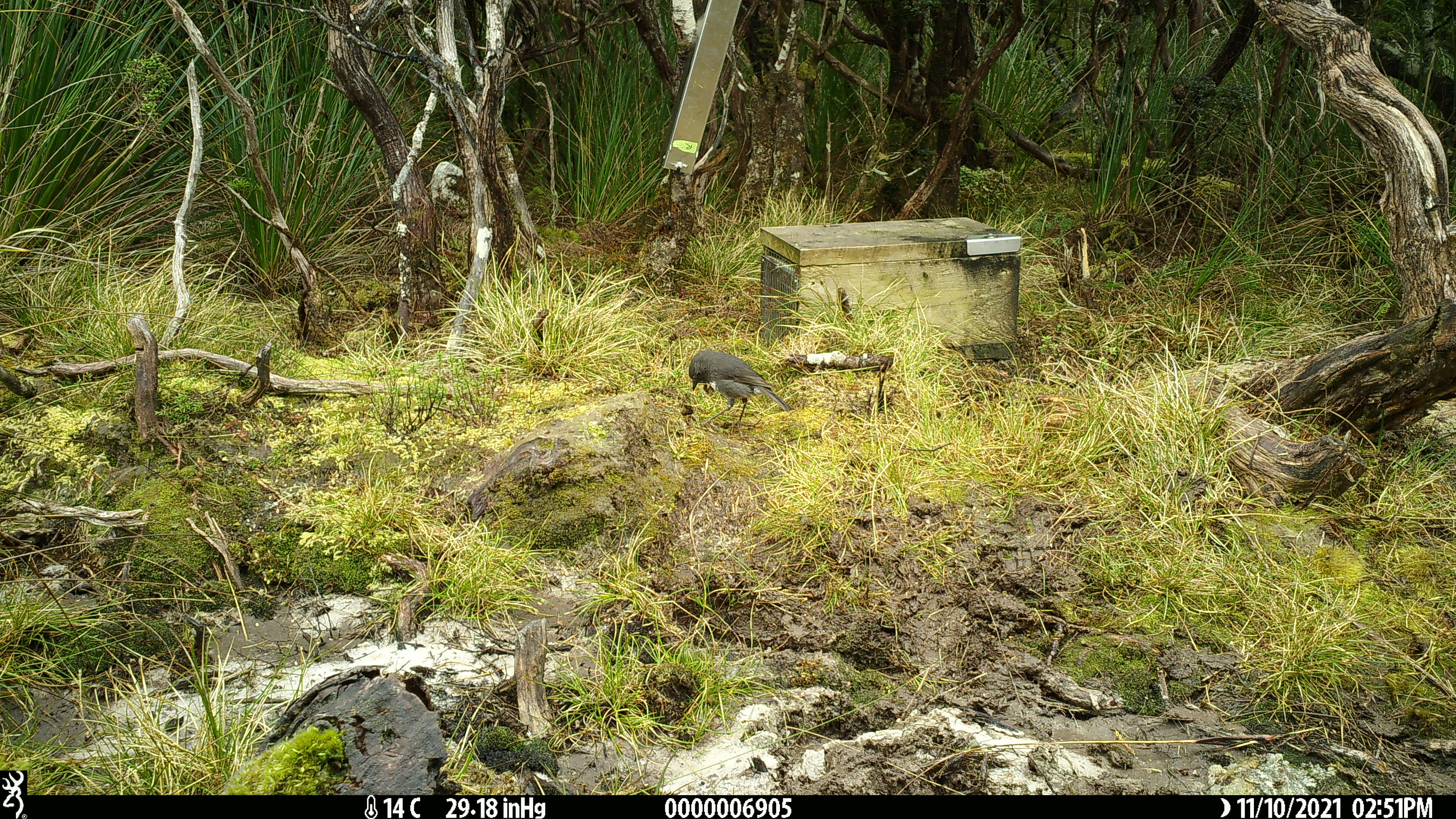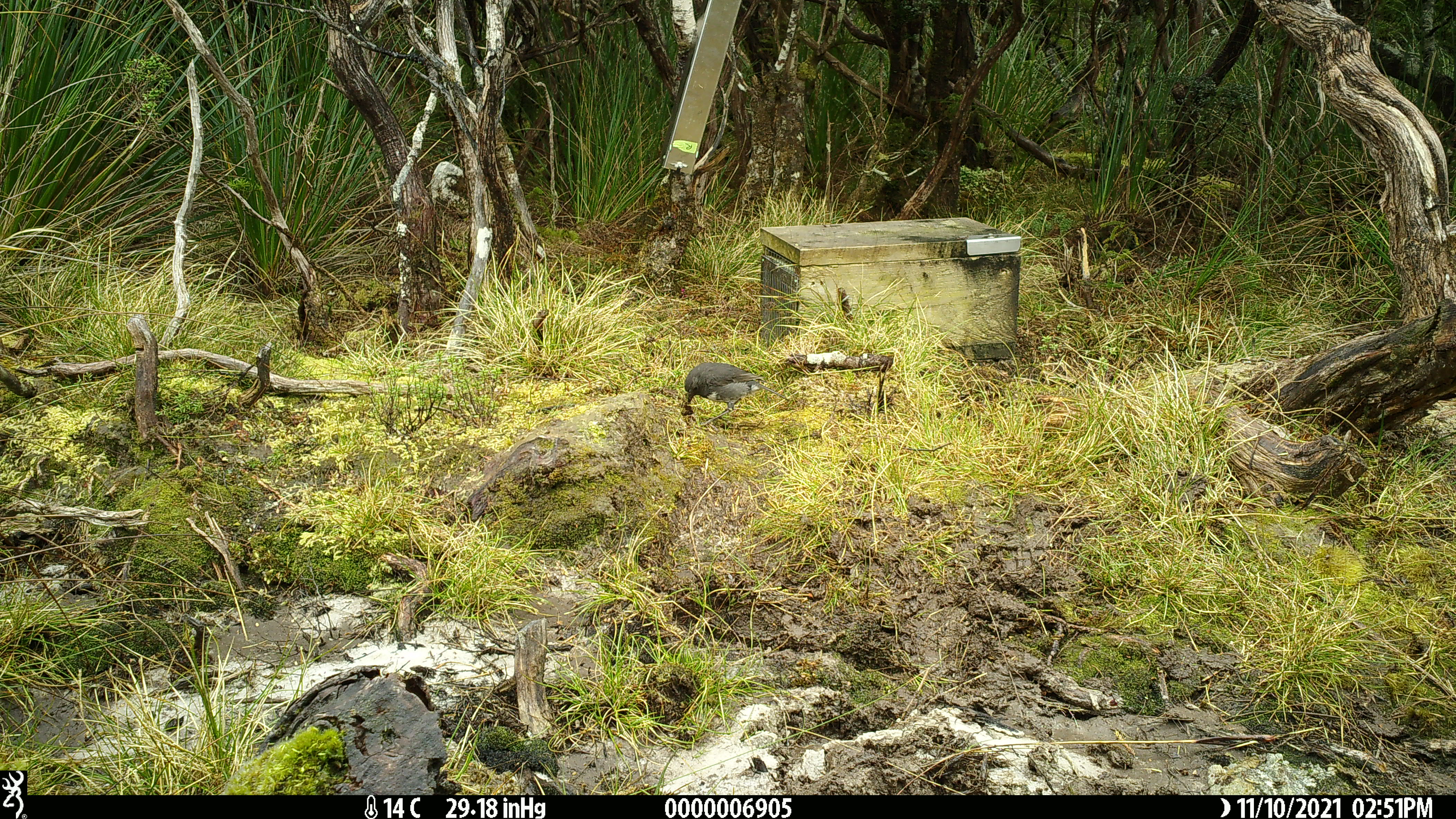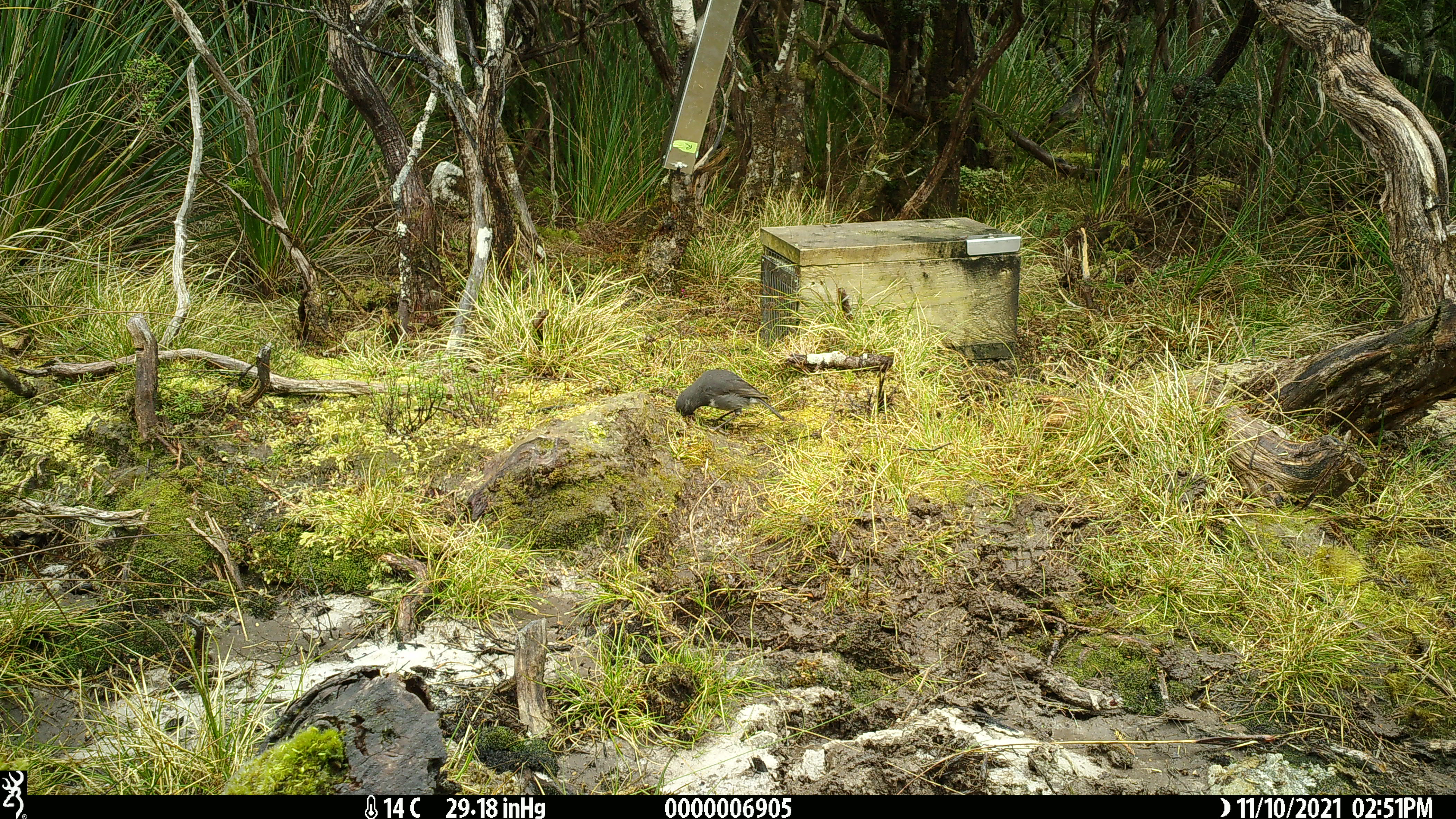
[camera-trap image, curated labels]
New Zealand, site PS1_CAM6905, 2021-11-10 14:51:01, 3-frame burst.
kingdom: Animalia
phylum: Chordata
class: Aves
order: Passeriformes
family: Petroicidae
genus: Petroica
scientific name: Petroica australis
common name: new zealand robin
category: robin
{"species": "robin (new zealand robin) (Petroica australis)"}